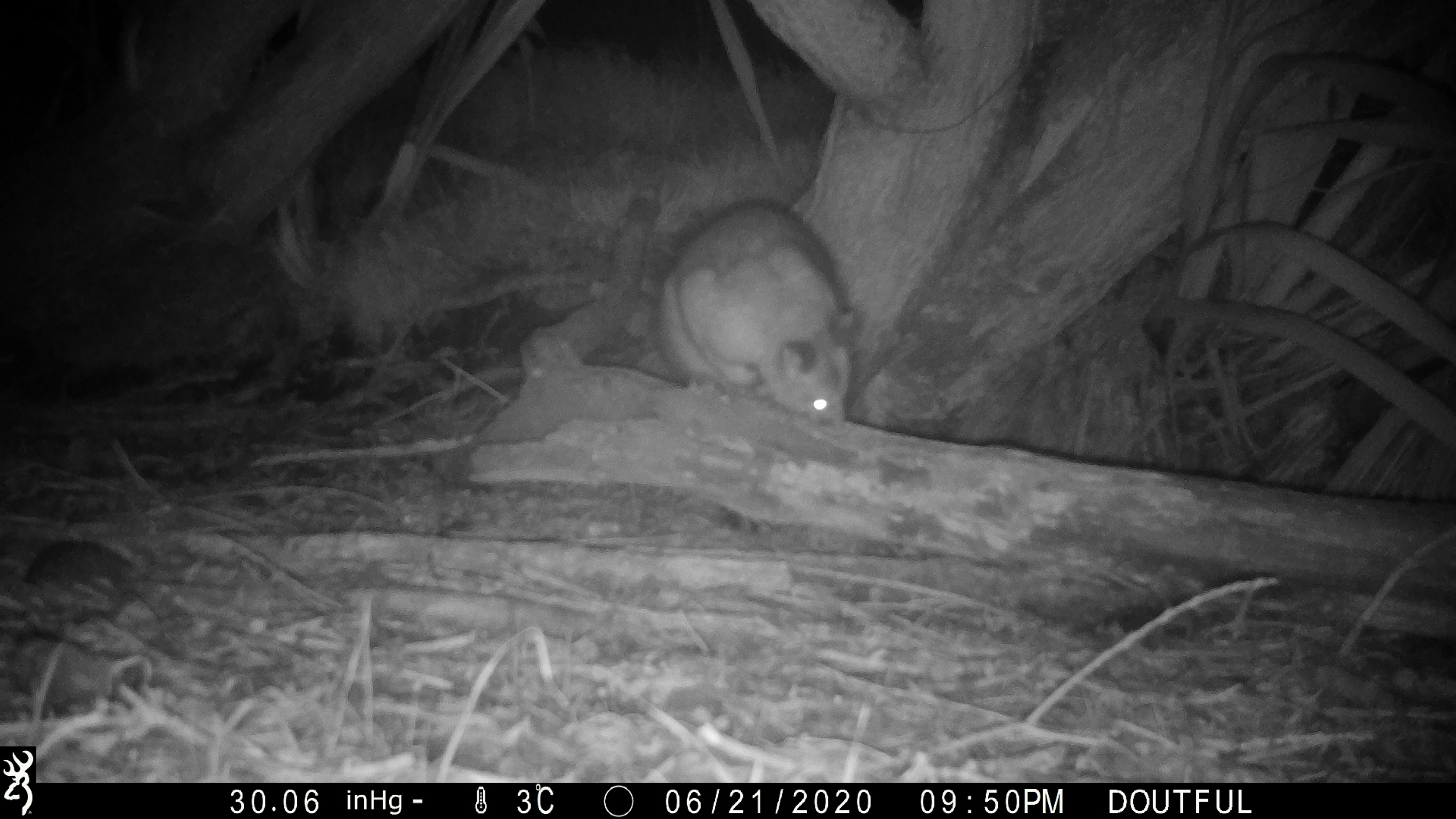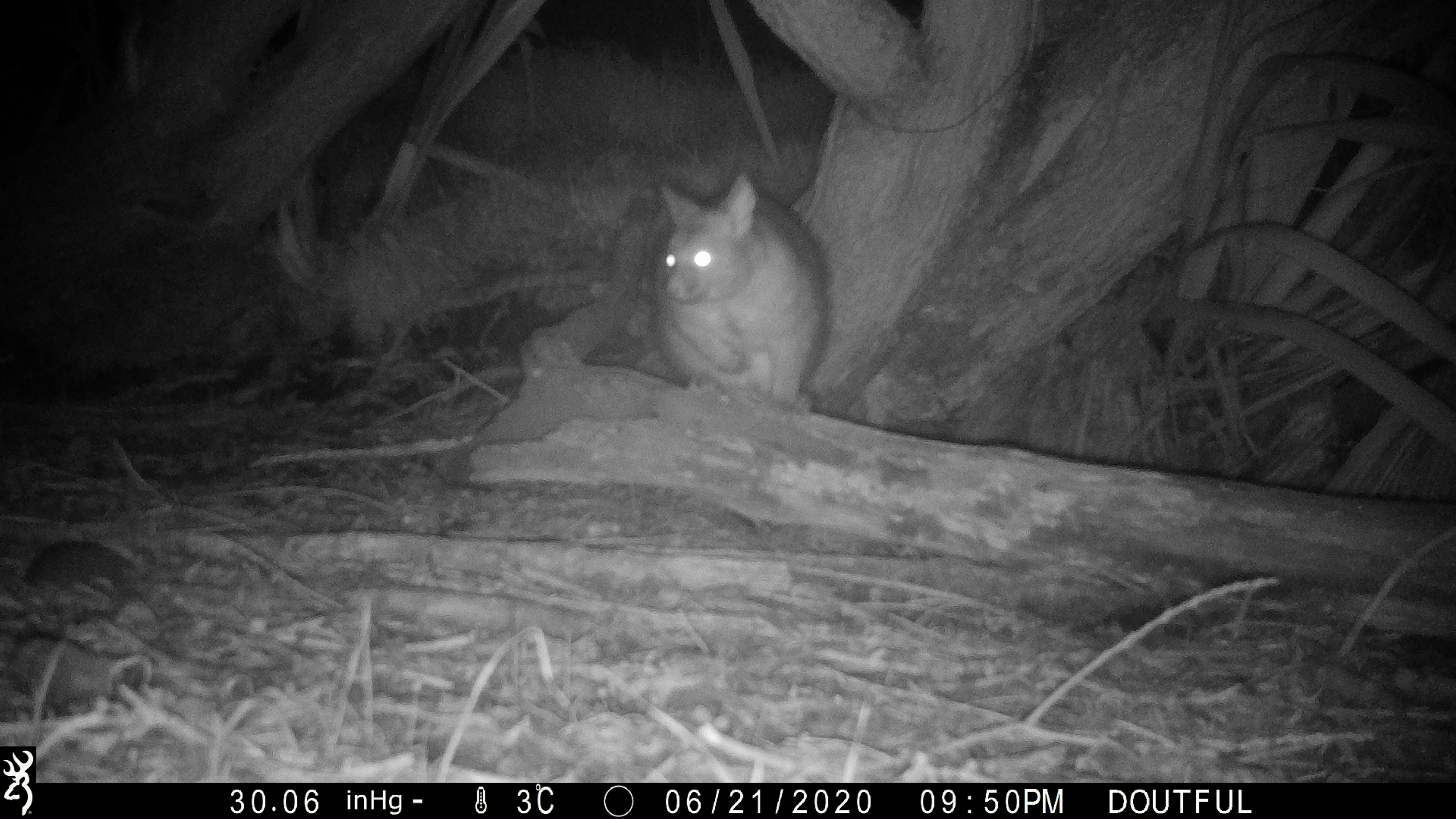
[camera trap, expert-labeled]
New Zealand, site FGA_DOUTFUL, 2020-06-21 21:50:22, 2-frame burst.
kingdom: Animalia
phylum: Chordata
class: Mammalia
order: Diprotodontia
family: Phalangeridae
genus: Trichosurus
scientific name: Trichosurus vulpecula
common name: common brushtail possum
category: possum